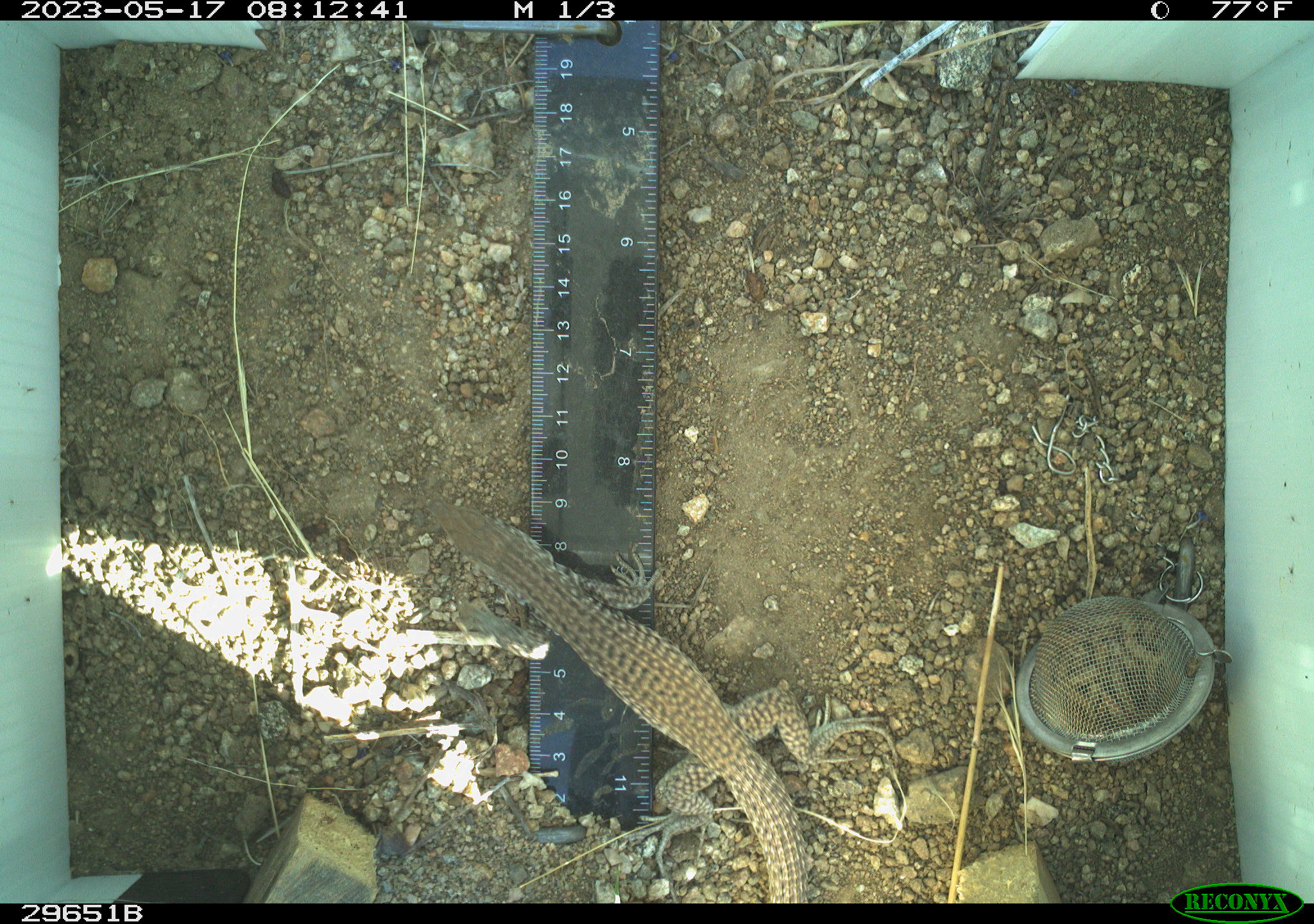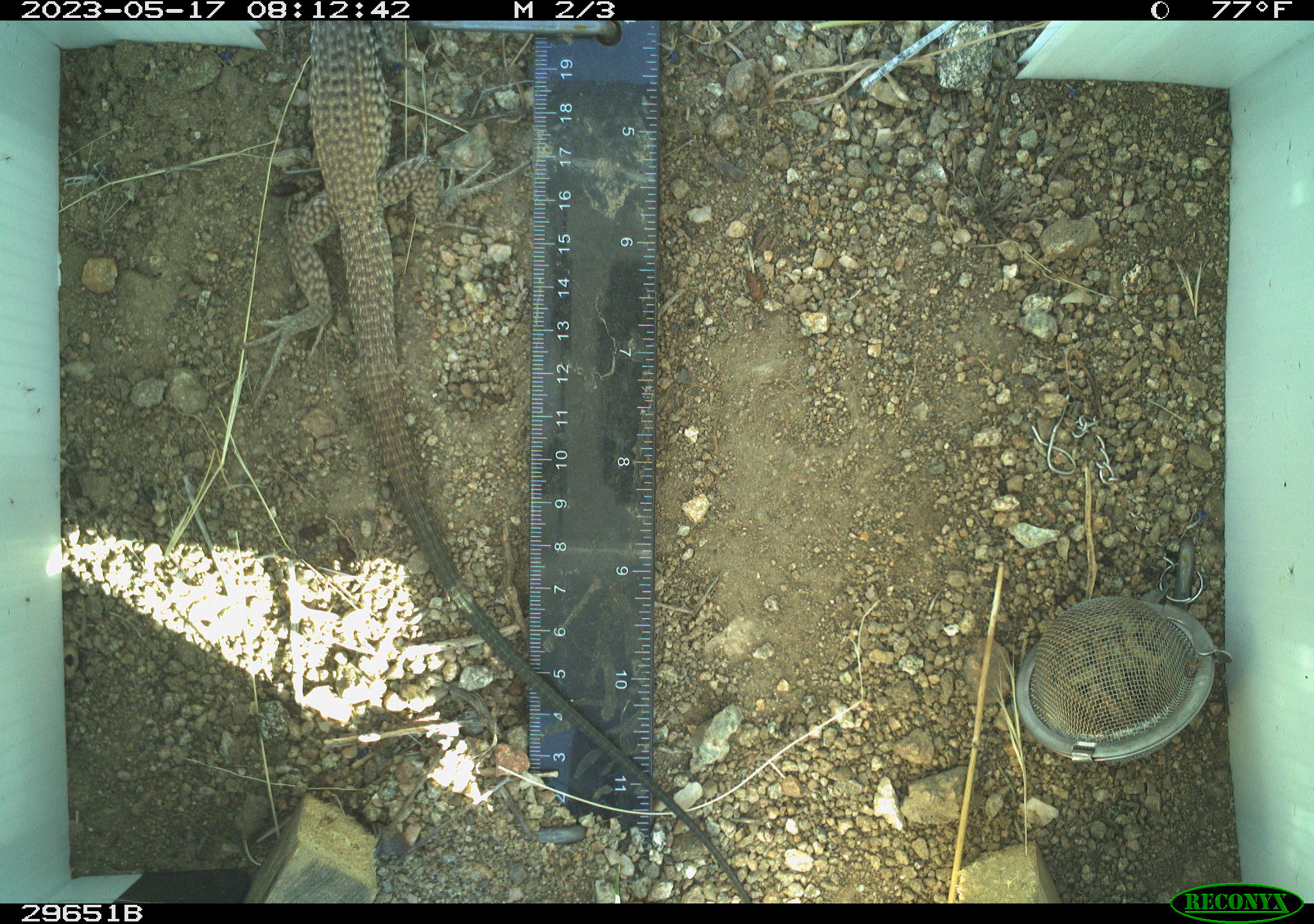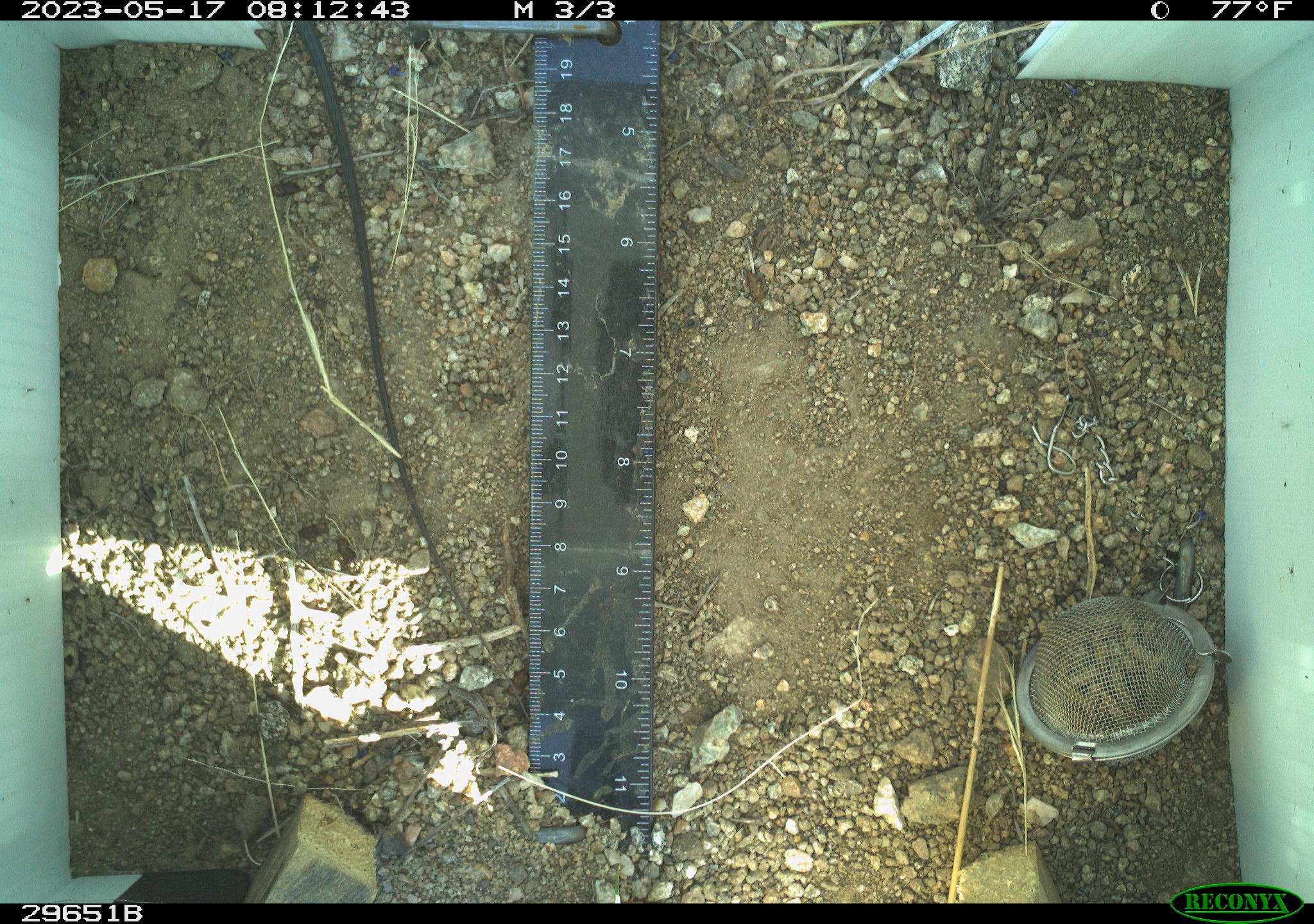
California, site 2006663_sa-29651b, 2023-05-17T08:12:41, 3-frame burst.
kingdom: Animalia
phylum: Chordata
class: Reptilia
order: Squamata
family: Teiidae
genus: Aspidoscelis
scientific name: Aspidoscelis tigris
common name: western whiptail